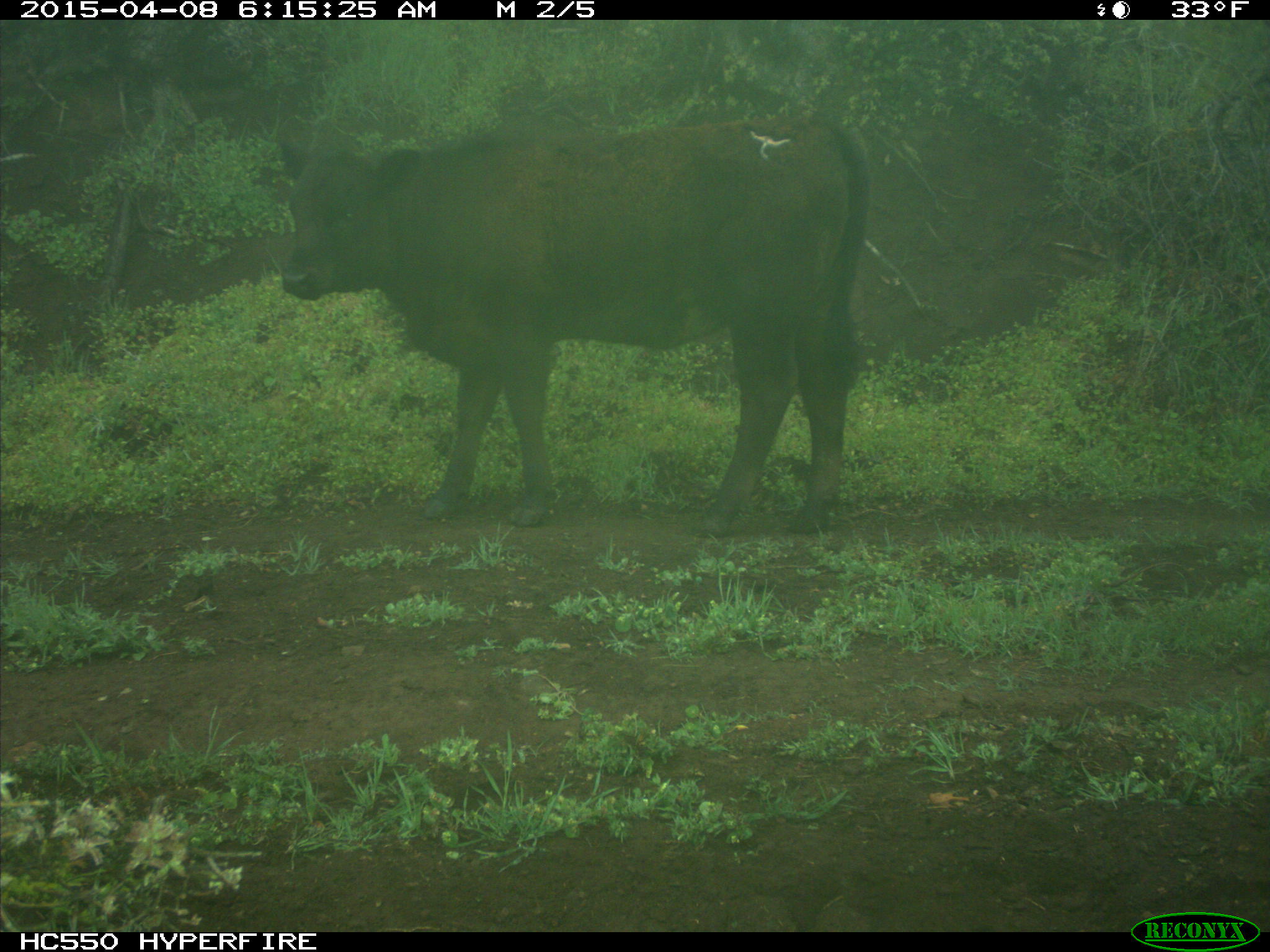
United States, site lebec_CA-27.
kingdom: Animalia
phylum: Chordata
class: Mammalia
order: Artiodactyla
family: Bovidae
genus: Bos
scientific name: Bos taurus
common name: domestic cow